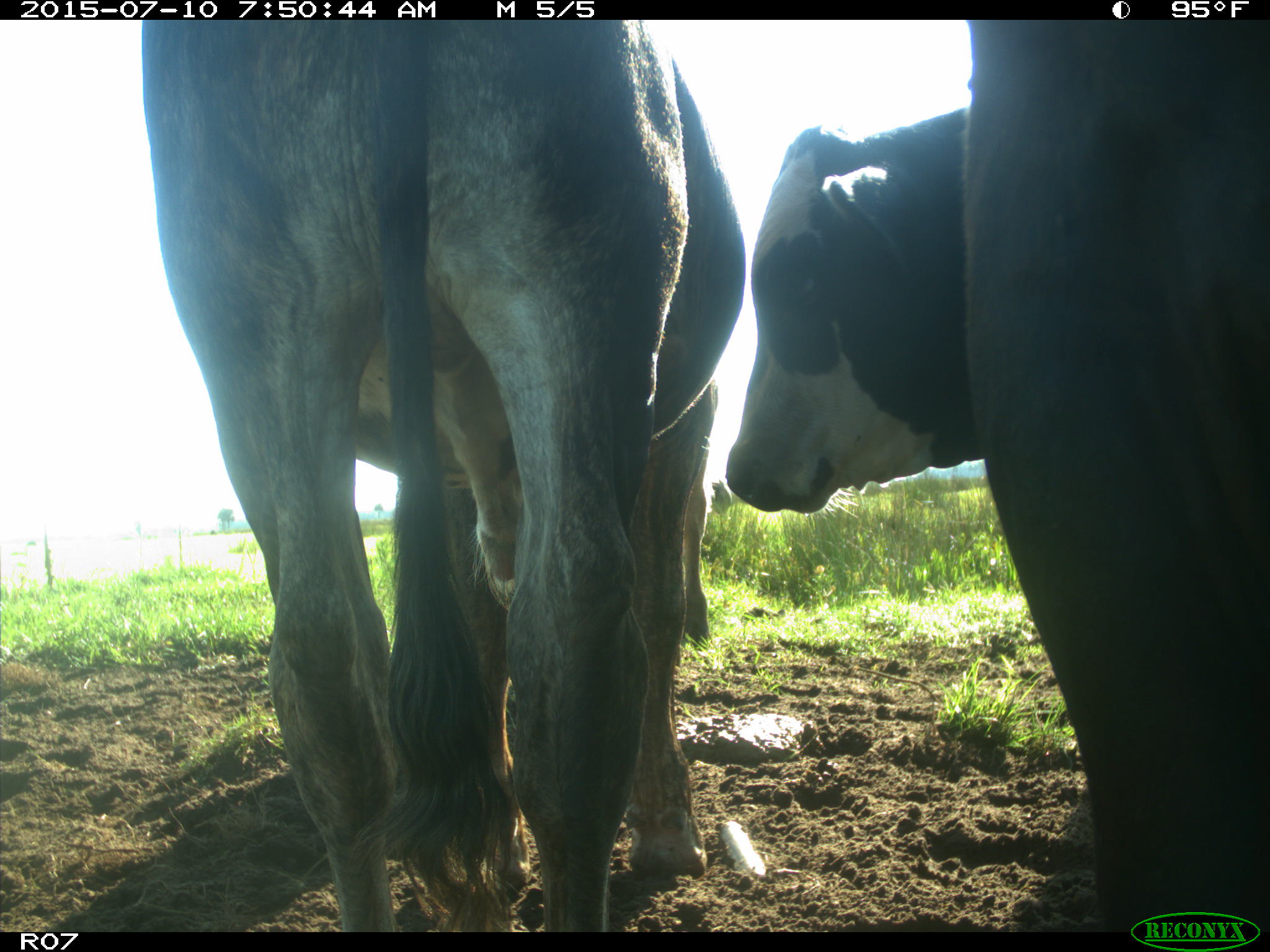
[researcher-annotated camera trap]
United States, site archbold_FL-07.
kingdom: Animalia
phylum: Chordata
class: Mammalia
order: Artiodactyla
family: Bovidae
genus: Bos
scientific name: Bos taurus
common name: domestic cow